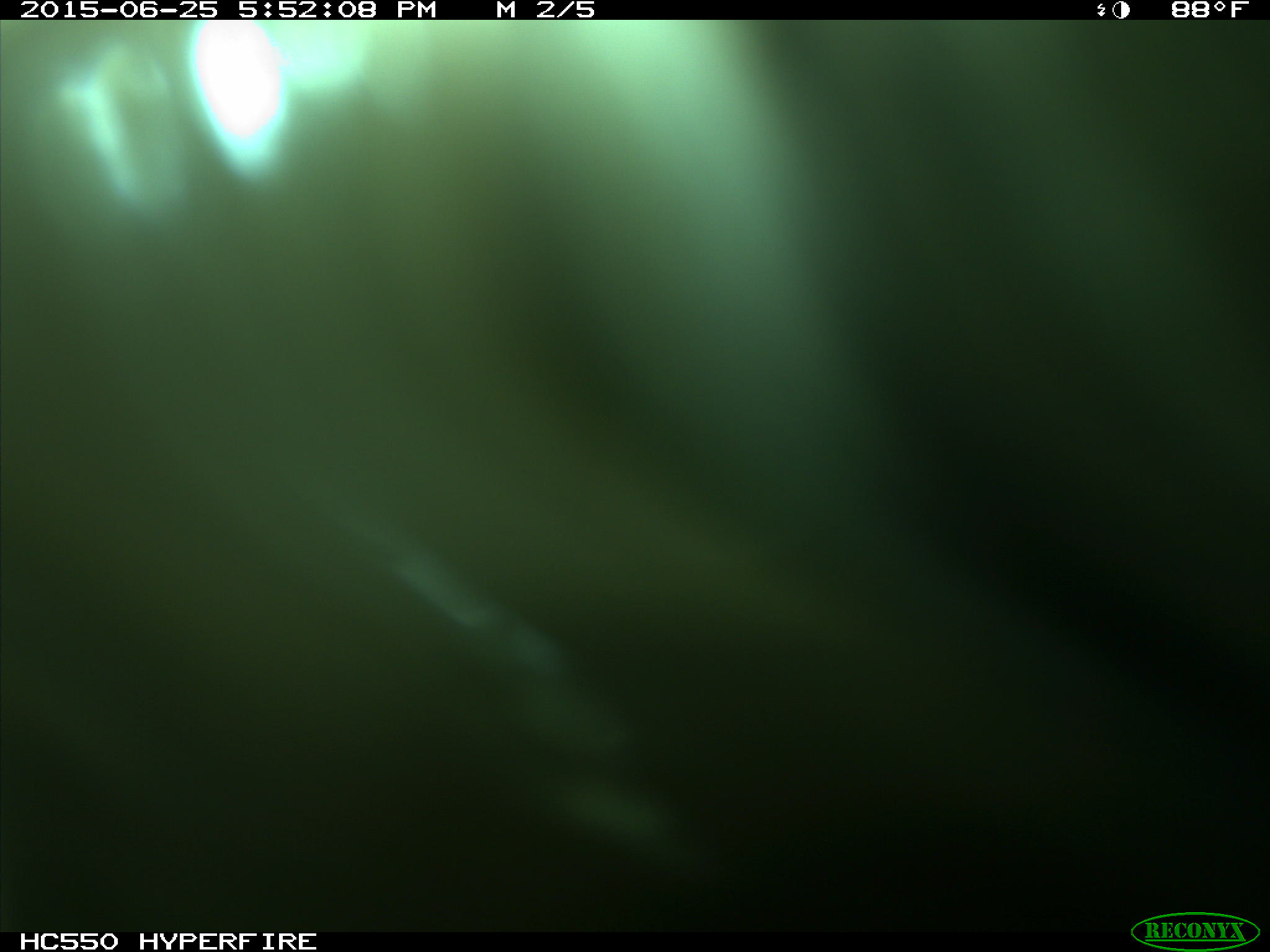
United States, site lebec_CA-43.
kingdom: Animalia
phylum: Chordata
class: Mammalia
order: Artiodactyla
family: Bovidae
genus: Bos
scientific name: Bos taurus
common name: domestic cow